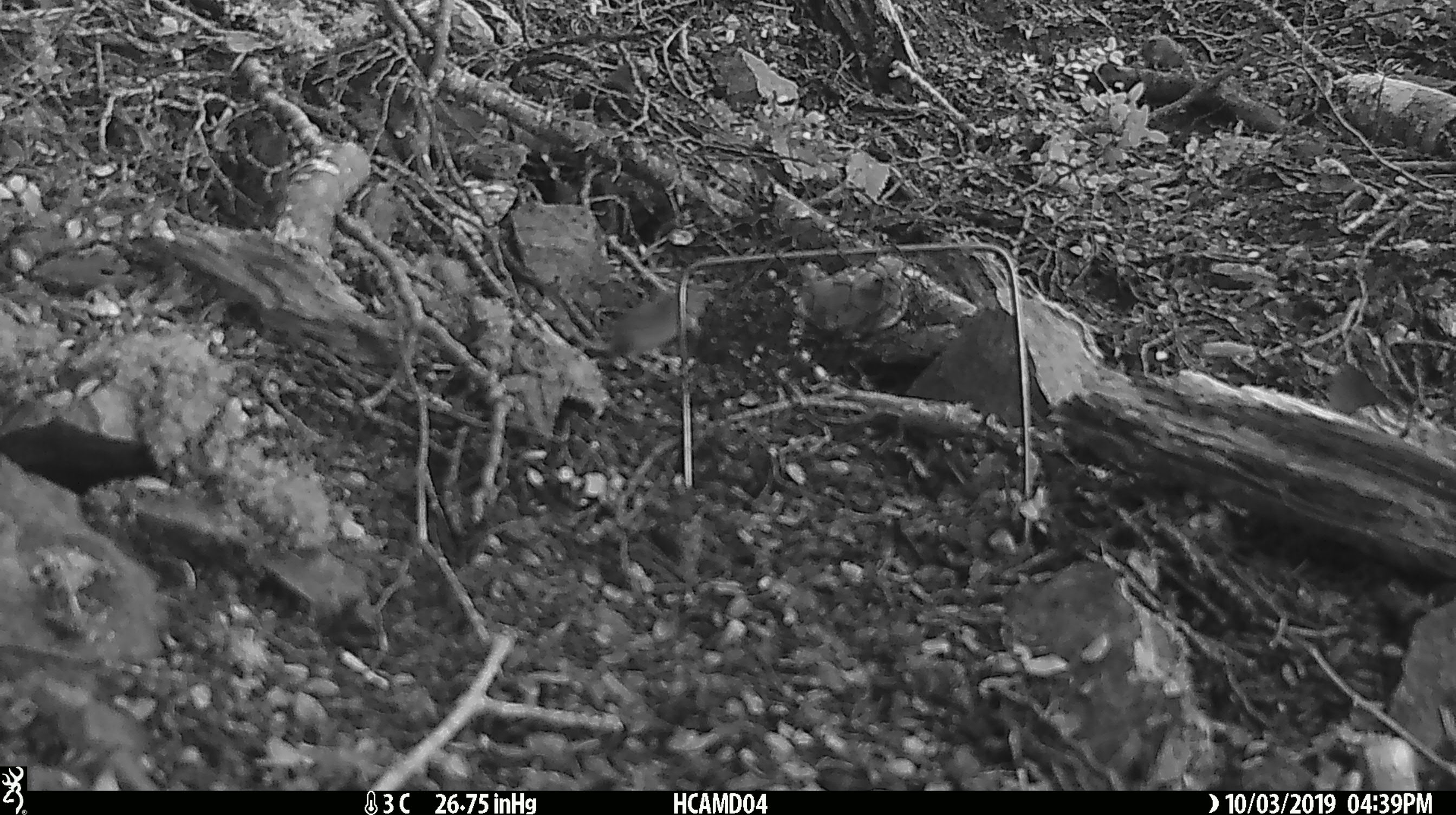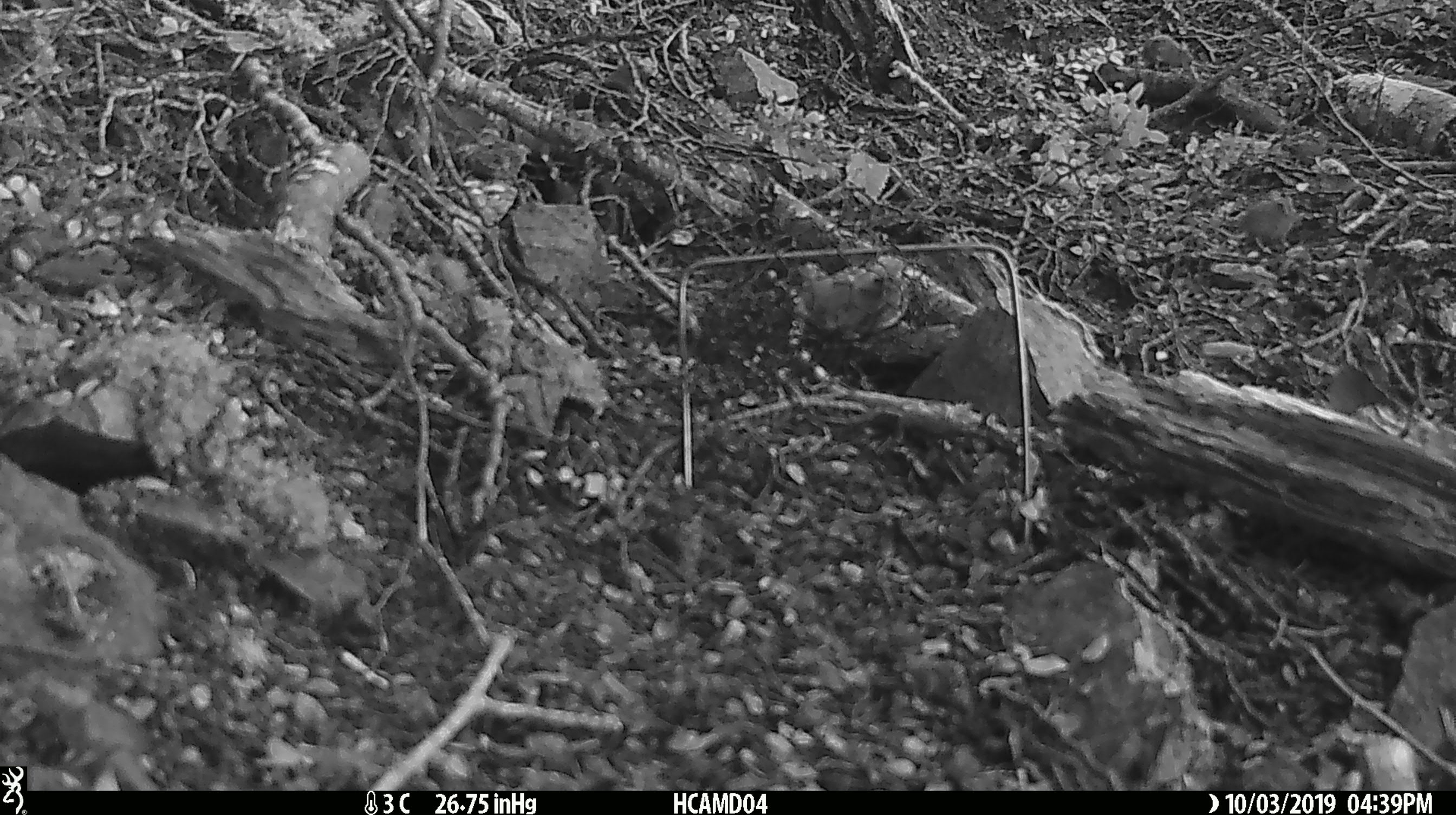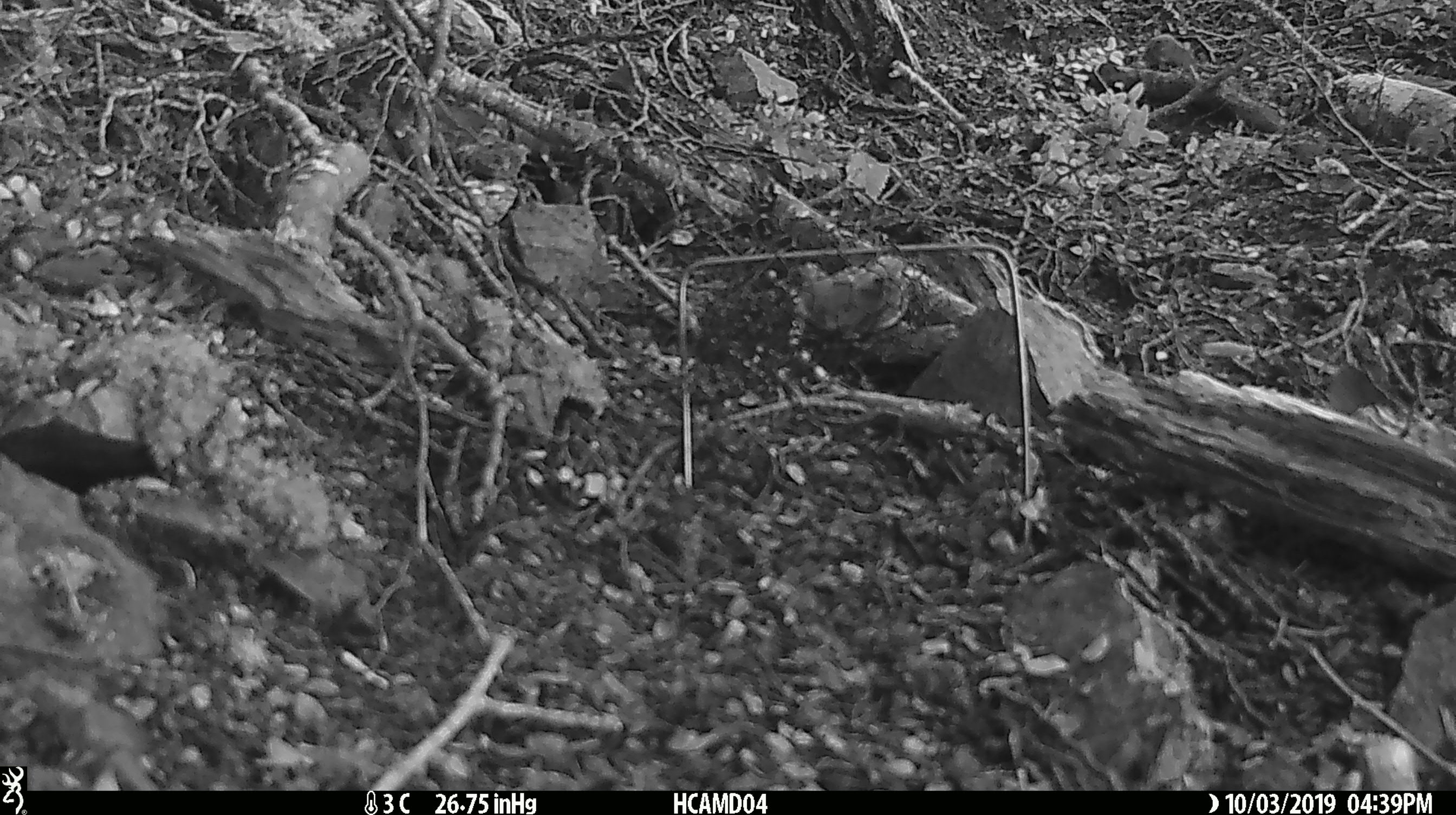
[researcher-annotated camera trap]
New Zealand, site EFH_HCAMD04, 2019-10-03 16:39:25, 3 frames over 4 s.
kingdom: Animalia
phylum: Chordata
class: Mammalia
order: Rodentia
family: Muridae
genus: Mus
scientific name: Mus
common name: mouse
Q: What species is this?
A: Mouse (Mus).